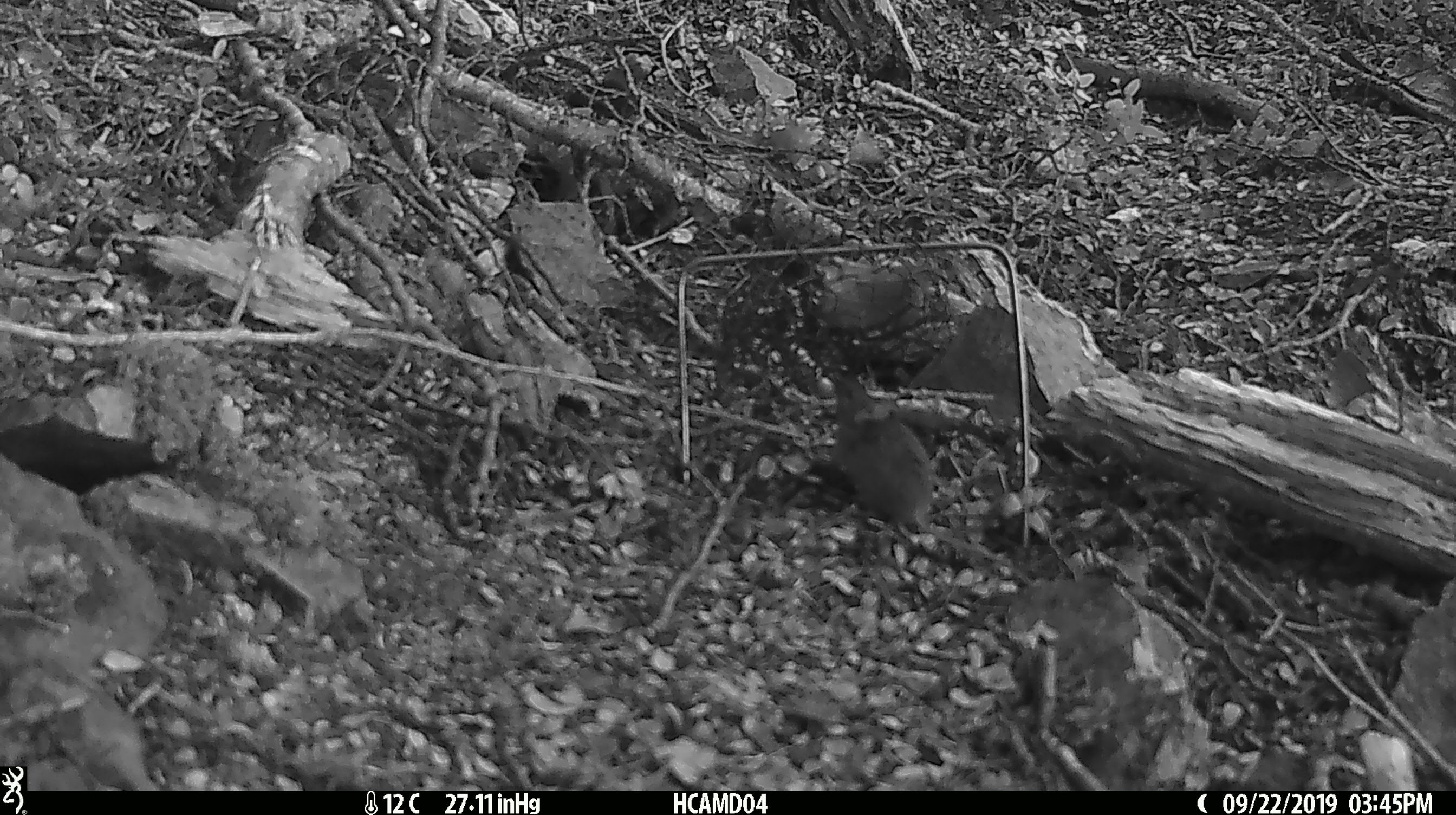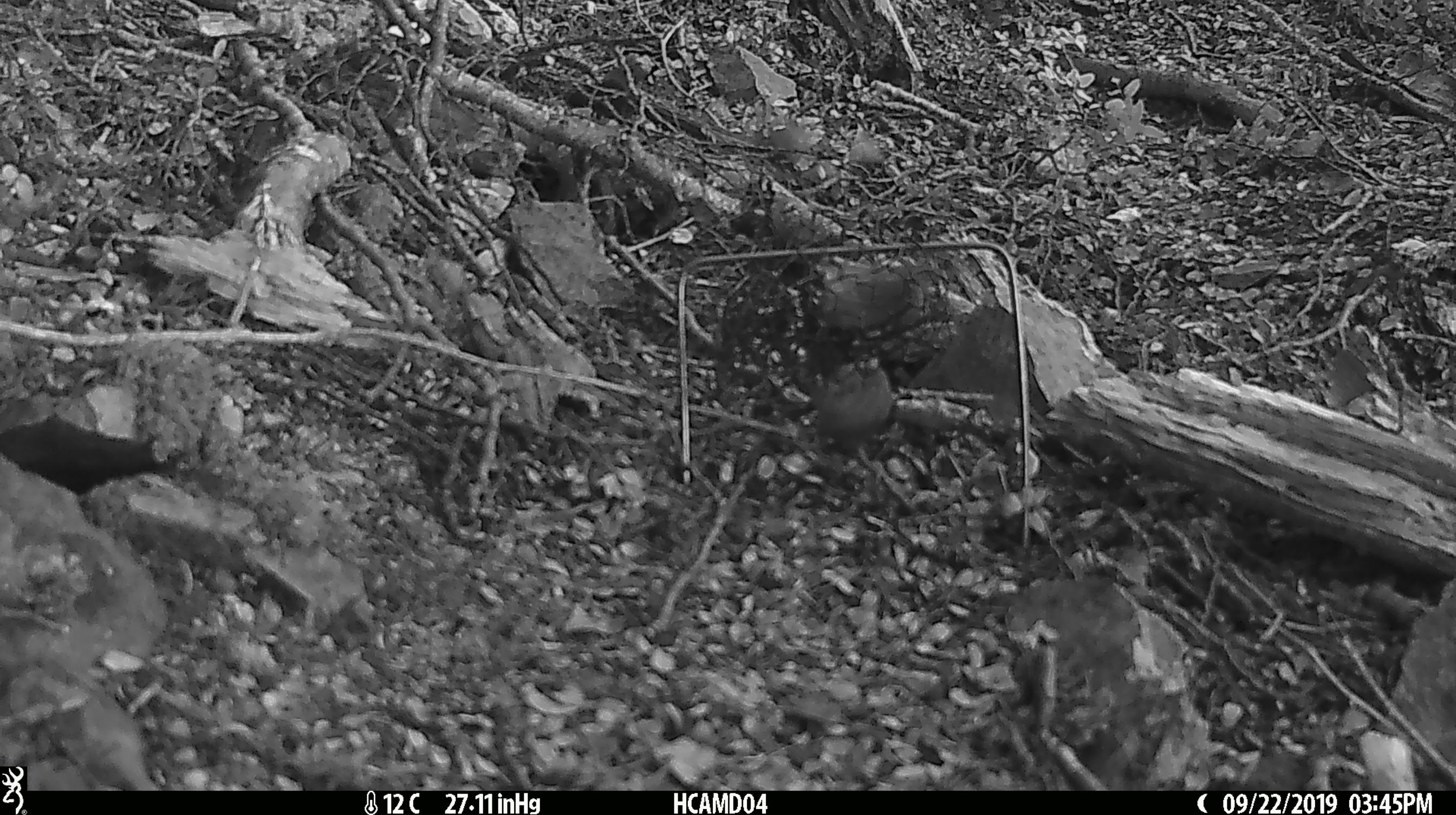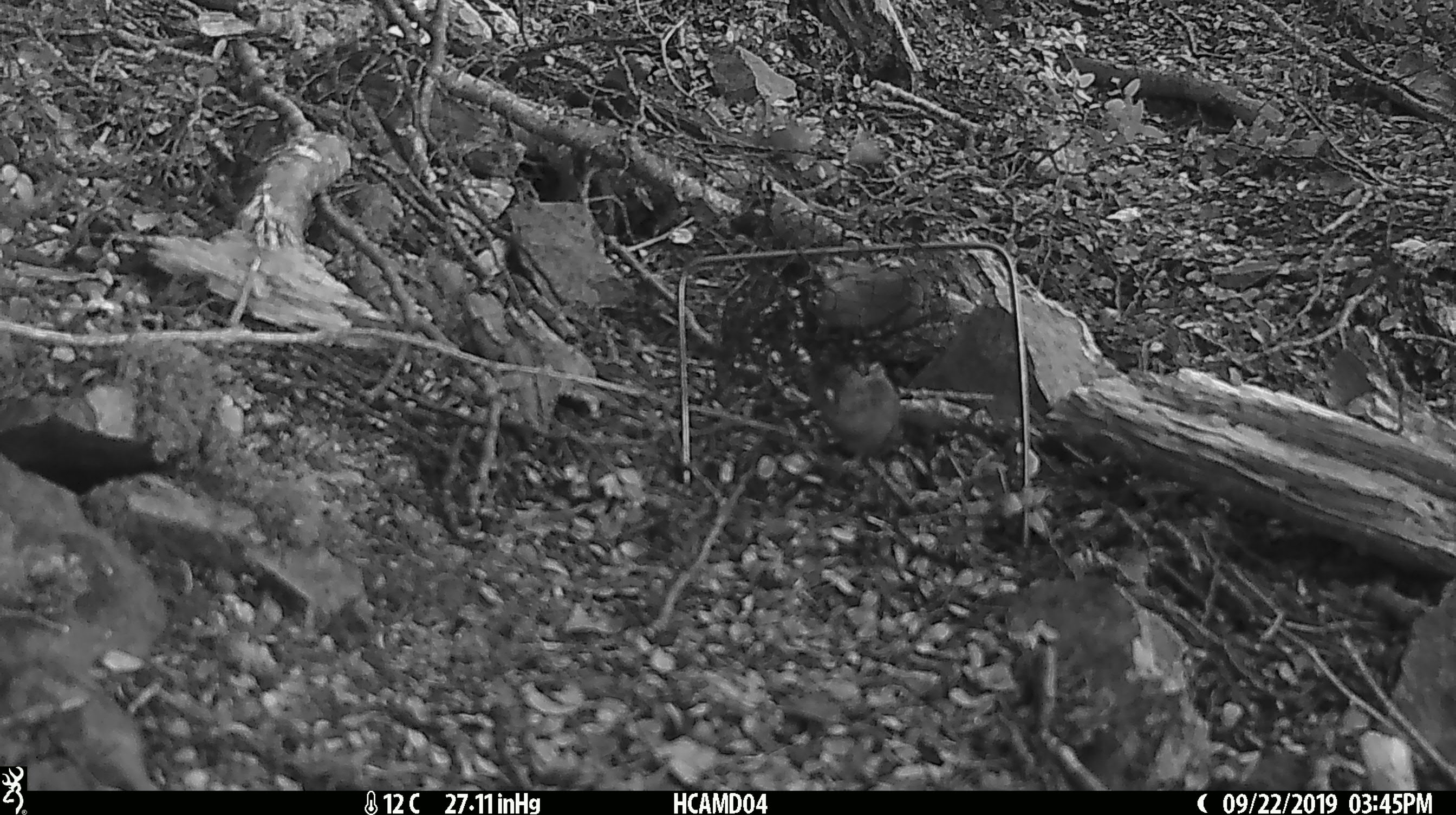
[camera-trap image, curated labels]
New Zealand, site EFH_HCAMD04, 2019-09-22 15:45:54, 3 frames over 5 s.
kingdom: Animalia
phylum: Chordata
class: Mammalia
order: Rodentia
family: Muridae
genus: Mus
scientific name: Mus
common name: mouse